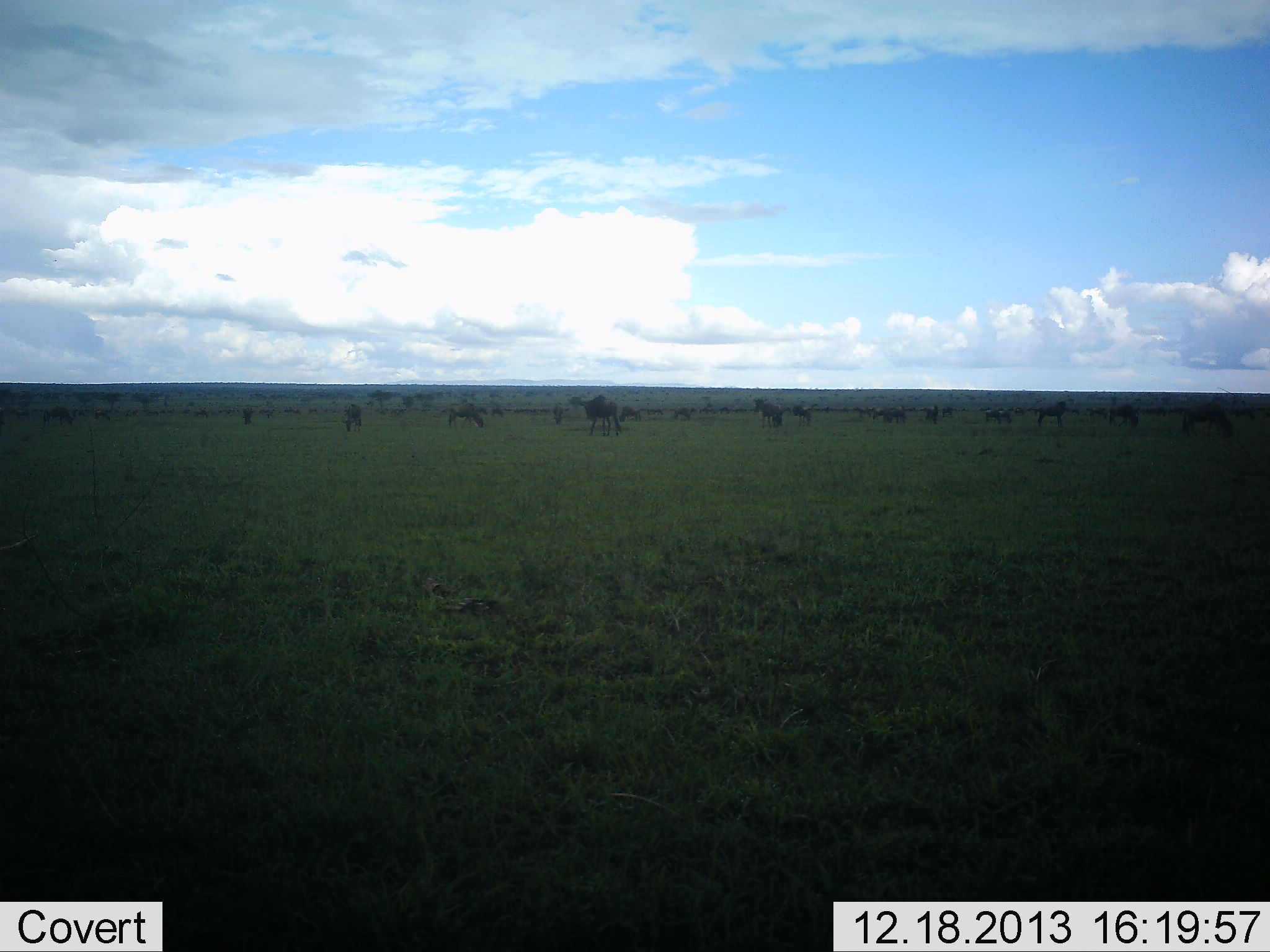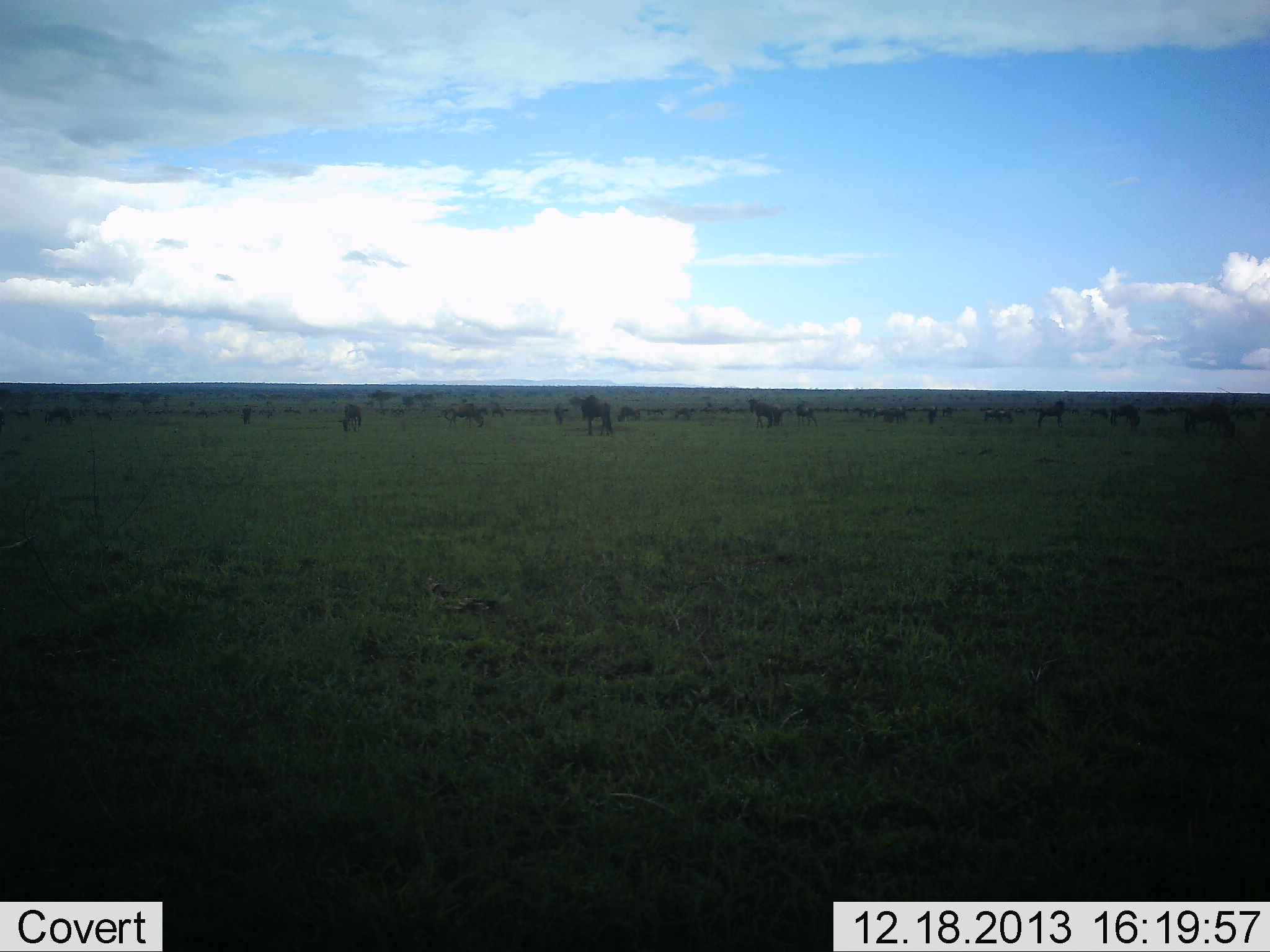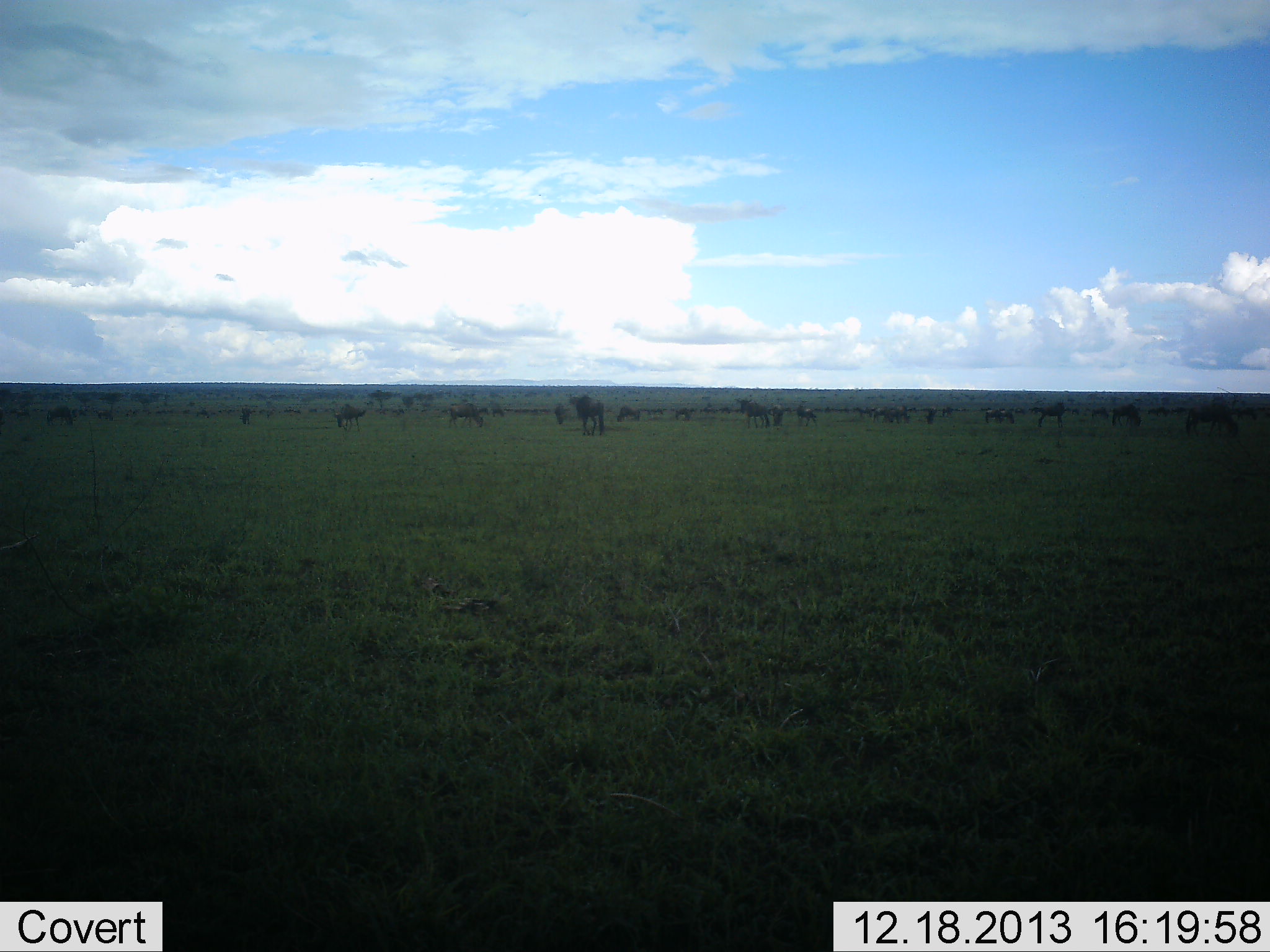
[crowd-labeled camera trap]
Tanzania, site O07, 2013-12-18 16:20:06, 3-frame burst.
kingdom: Animalia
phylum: Chordata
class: Mammalia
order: Artiodactyla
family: Bovidae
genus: Connochaetes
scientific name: Connochaetes taurinus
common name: blue wildebeest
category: wildebeest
Wildebeest (blue wildebeest) (Connochaetes taurinus), count 11-50. Behavior (volunteer vote fractions): standing 50%, resting 10%, moving 30%, interacting 10%. Young present (vote fraction): 0%. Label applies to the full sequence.